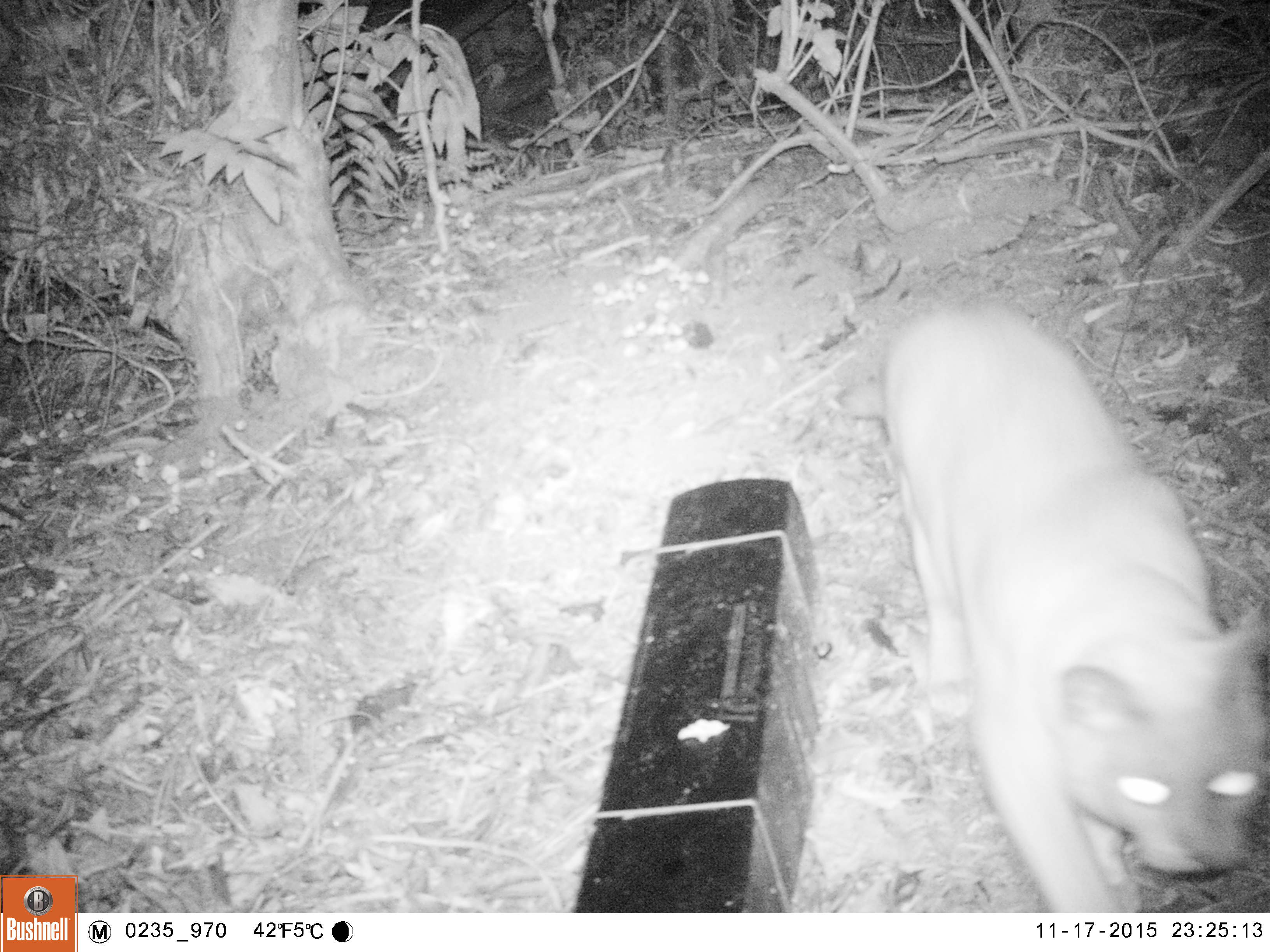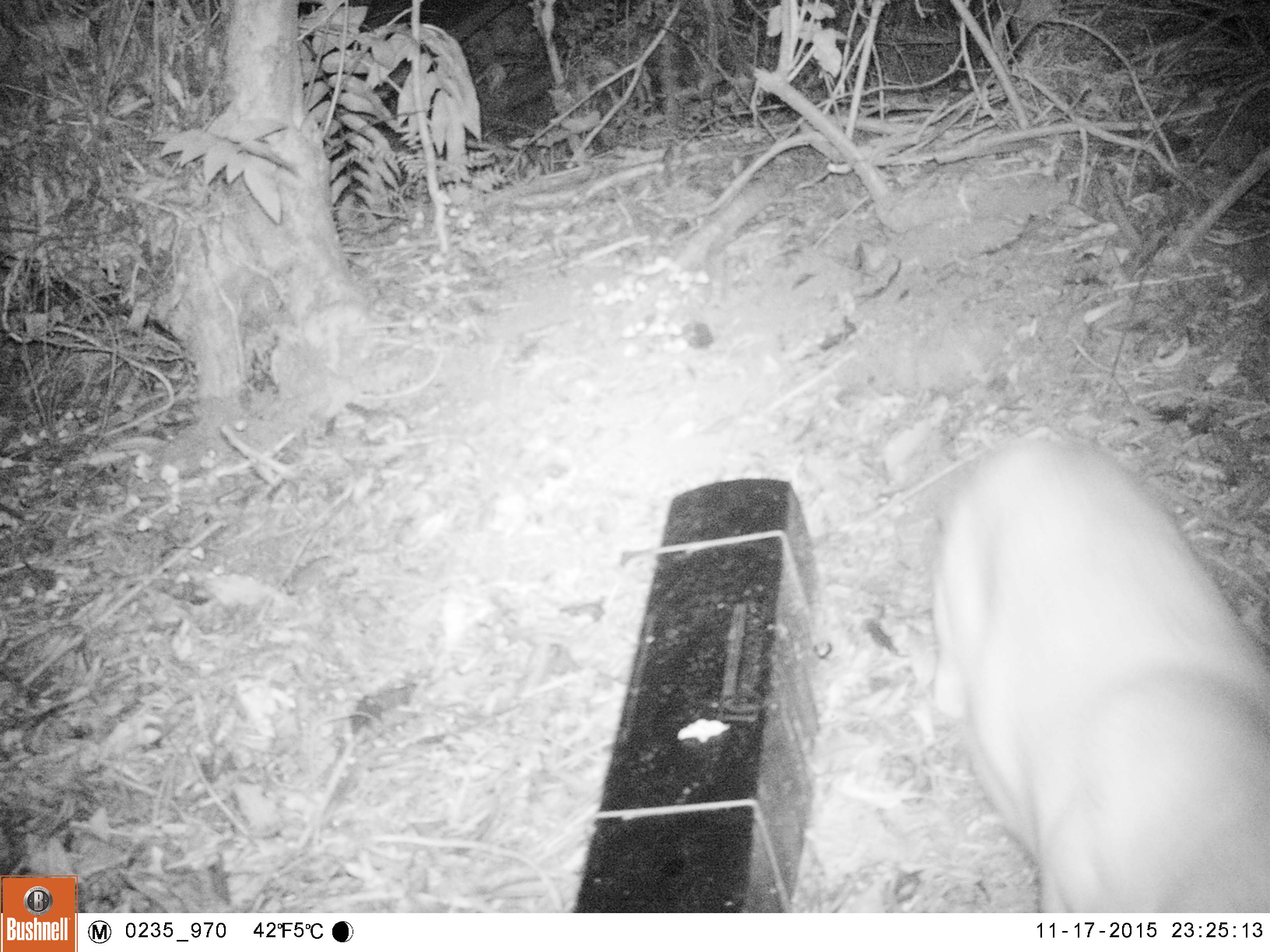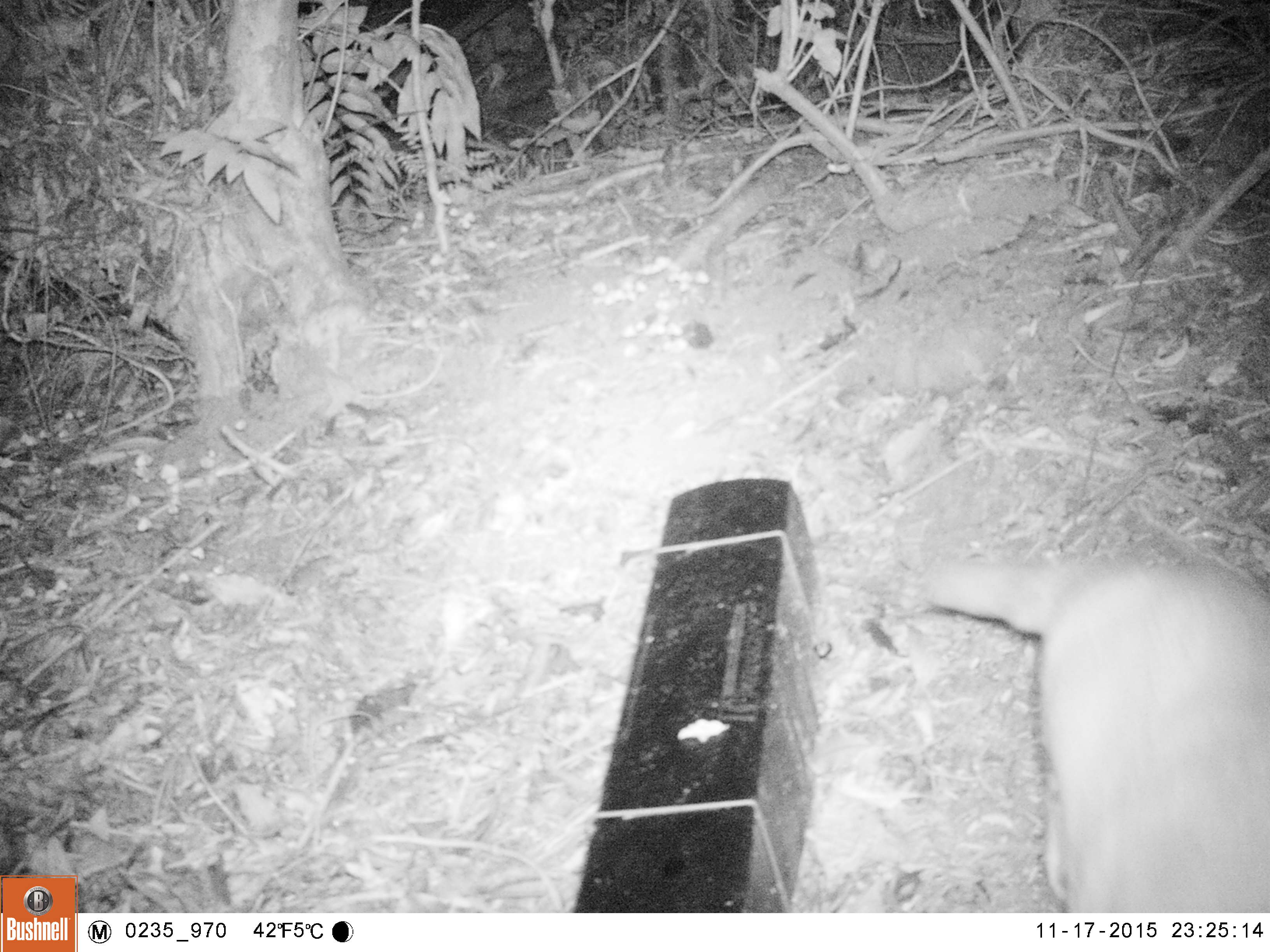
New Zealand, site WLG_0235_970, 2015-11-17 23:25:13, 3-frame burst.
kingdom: Animalia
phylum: Chordata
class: Mammalia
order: Carnivora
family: Felidae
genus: Felis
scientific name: Felis catus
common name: domestic cat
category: cat